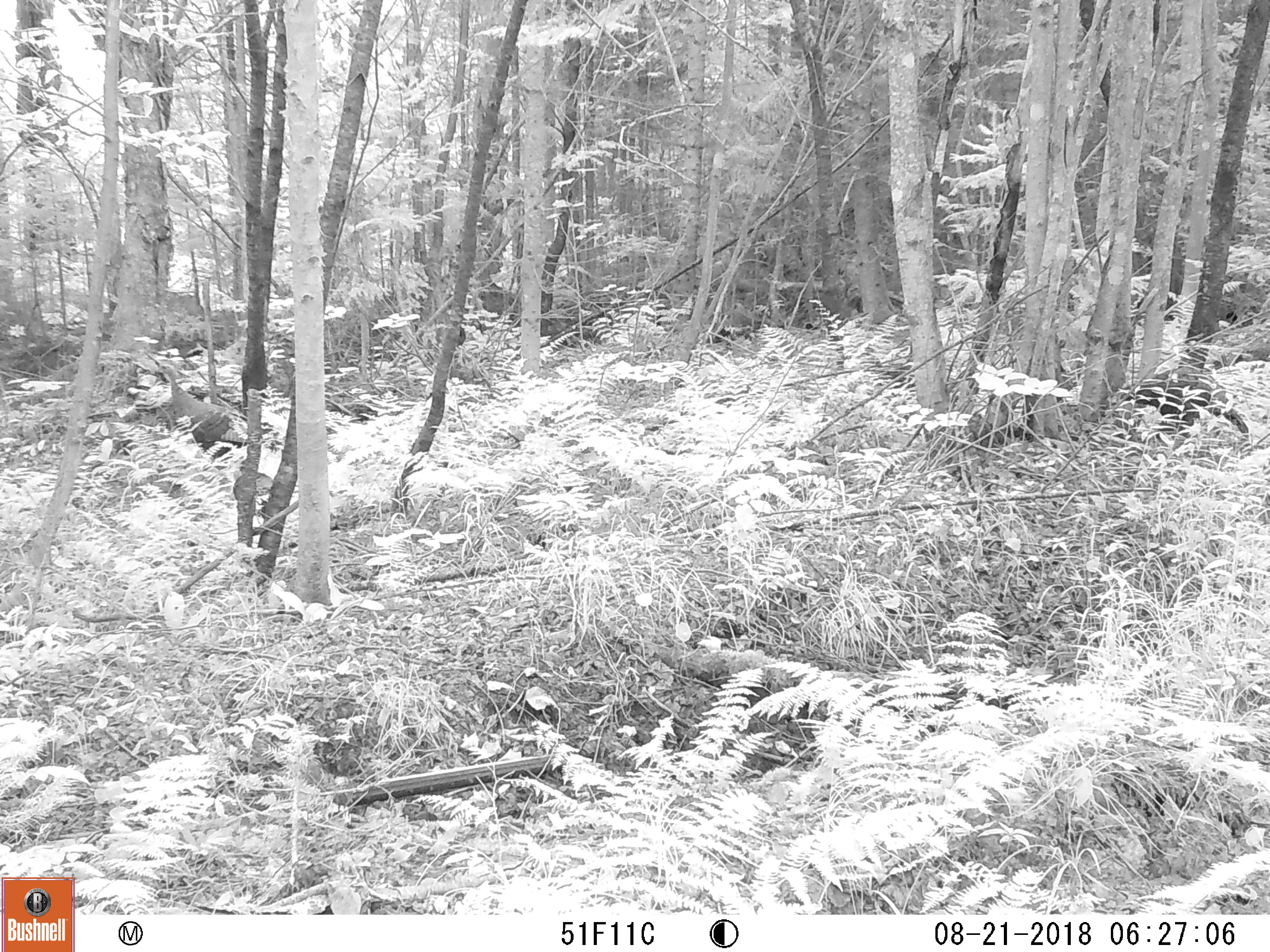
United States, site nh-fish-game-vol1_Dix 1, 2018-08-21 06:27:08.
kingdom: Animalia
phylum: Chordata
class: Aves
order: Galliformes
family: Phasianidae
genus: Meleagris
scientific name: Meleagris gallopavo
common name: wild turkey